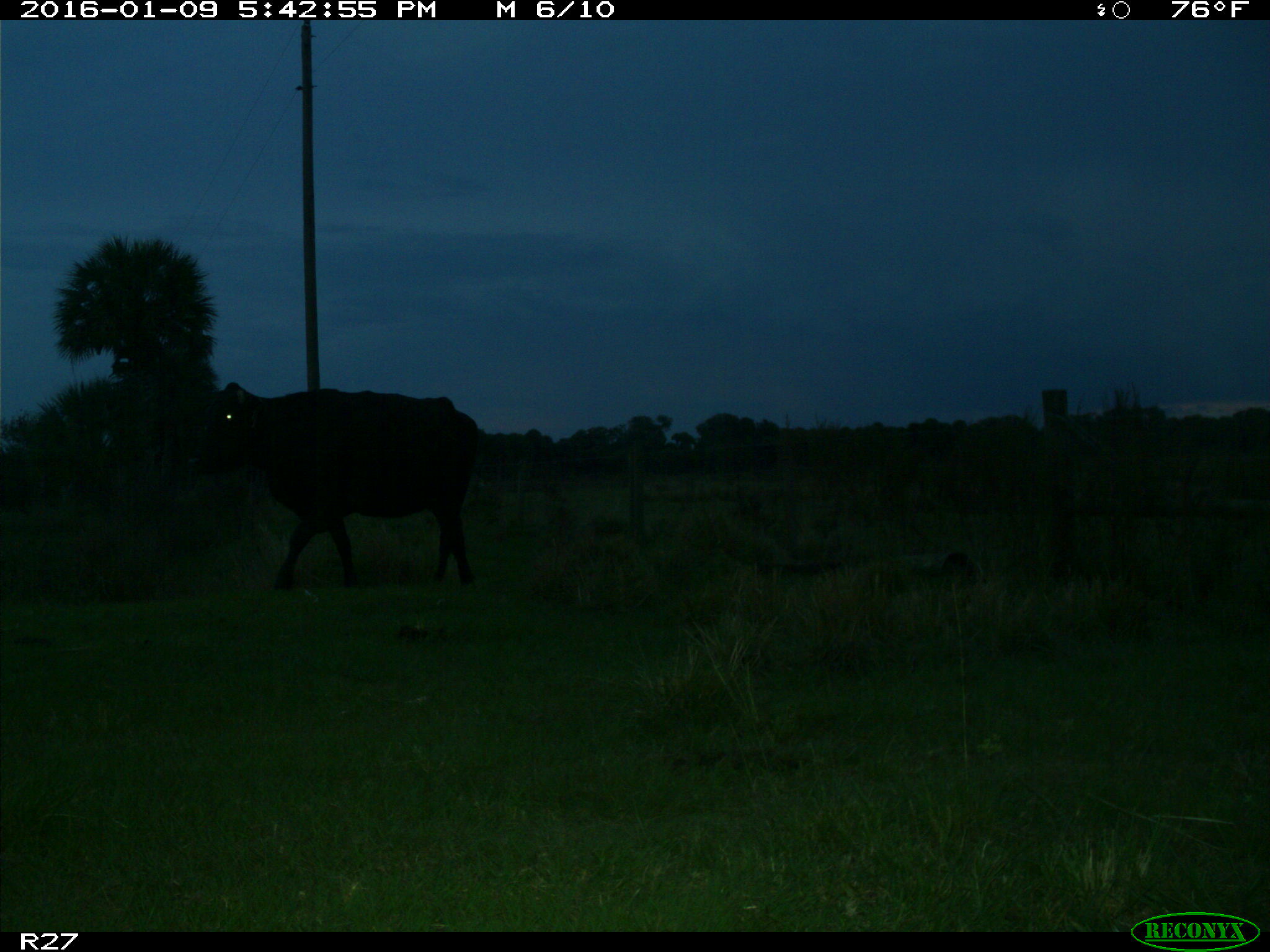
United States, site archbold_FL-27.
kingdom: Animalia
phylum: Chordata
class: Mammalia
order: Artiodactyla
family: Bovidae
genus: Bos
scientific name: Bos taurus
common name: domestic cow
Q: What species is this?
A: Bos taurus (domestic cow).